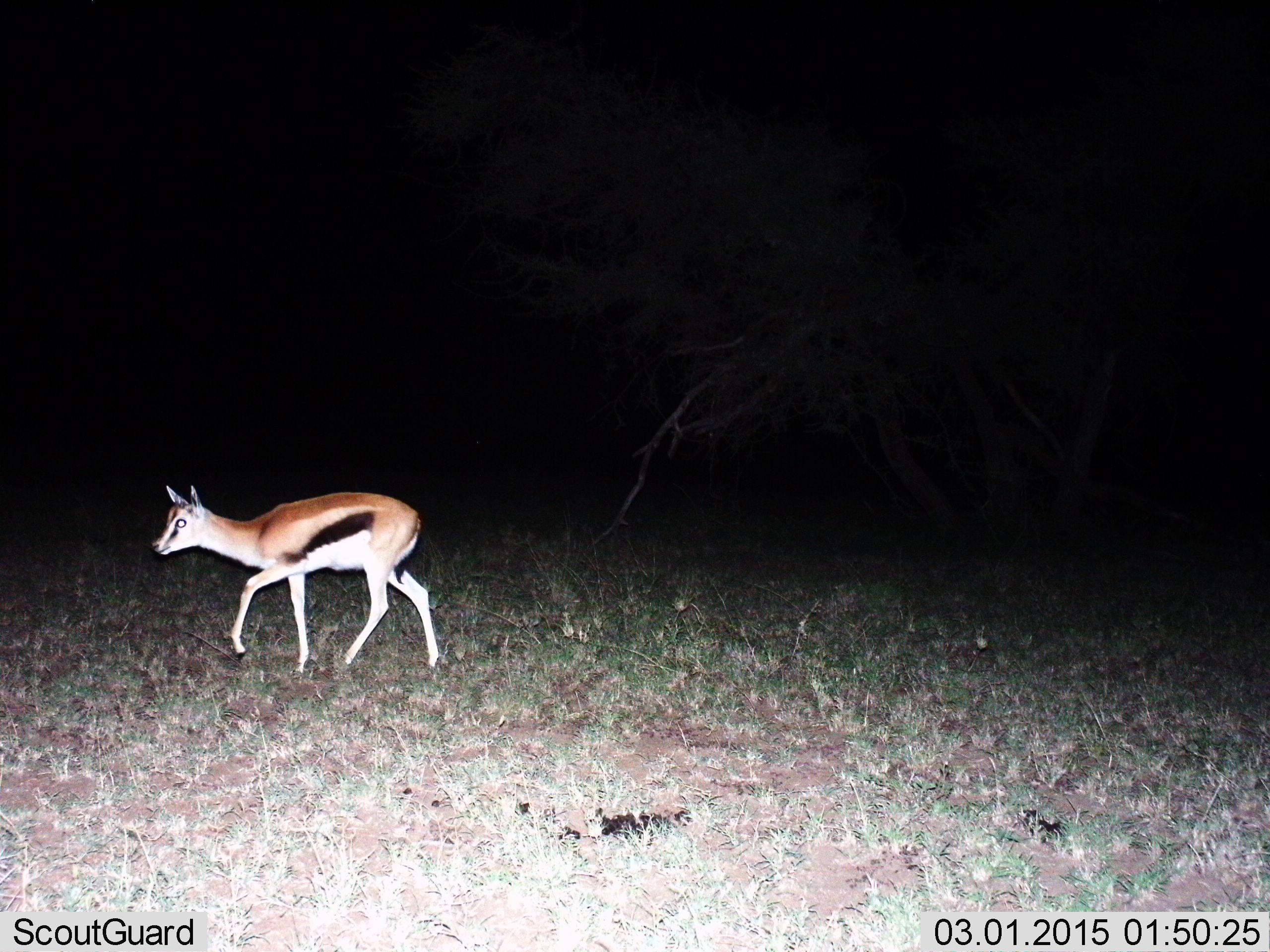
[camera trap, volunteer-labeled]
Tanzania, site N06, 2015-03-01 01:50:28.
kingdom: Animalia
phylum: Chordata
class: Mammalia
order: Artiodactyla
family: Bovidae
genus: Eudorcas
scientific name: Eudorcas thomsonii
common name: thomson's gazelle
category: gazellethomsons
Gazellethomsons (thomson's gazelle) (Eudorcas thomsonii), count 1. Behavior (volunteer vote fractions): standing 20%, resting 0%, moving 80%, interacting 0%. Young present (vote fraction): 0%. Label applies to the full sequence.